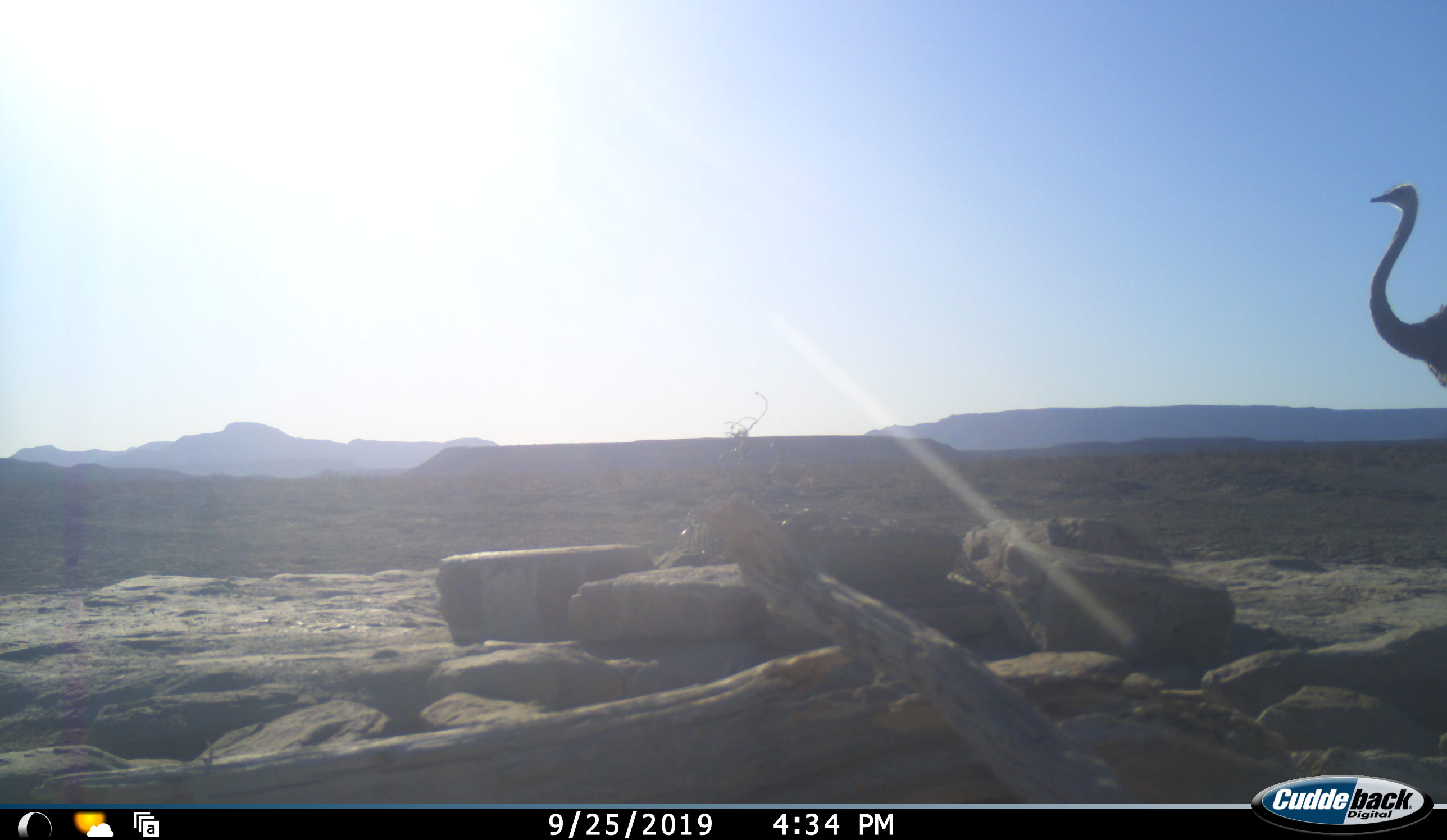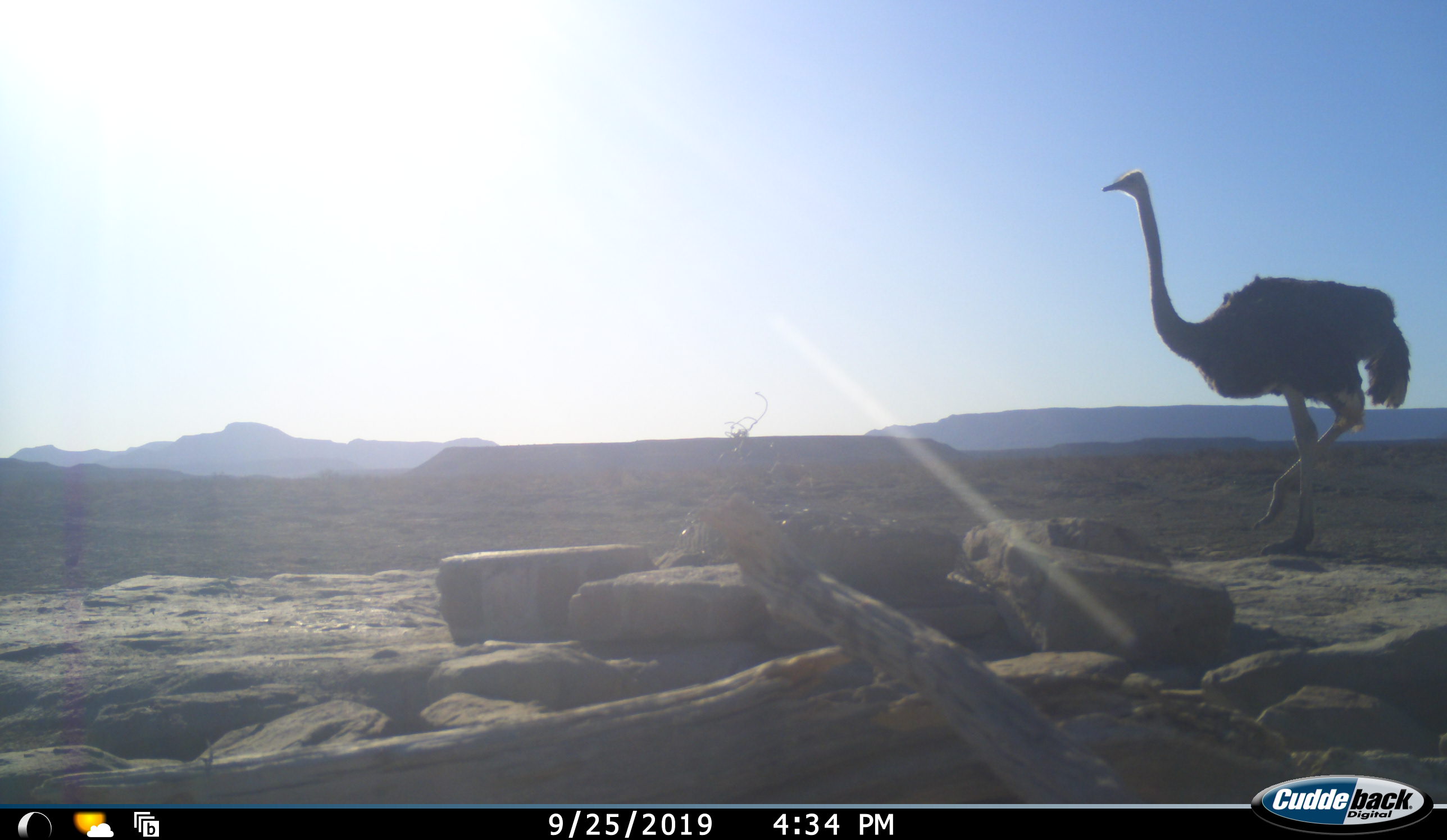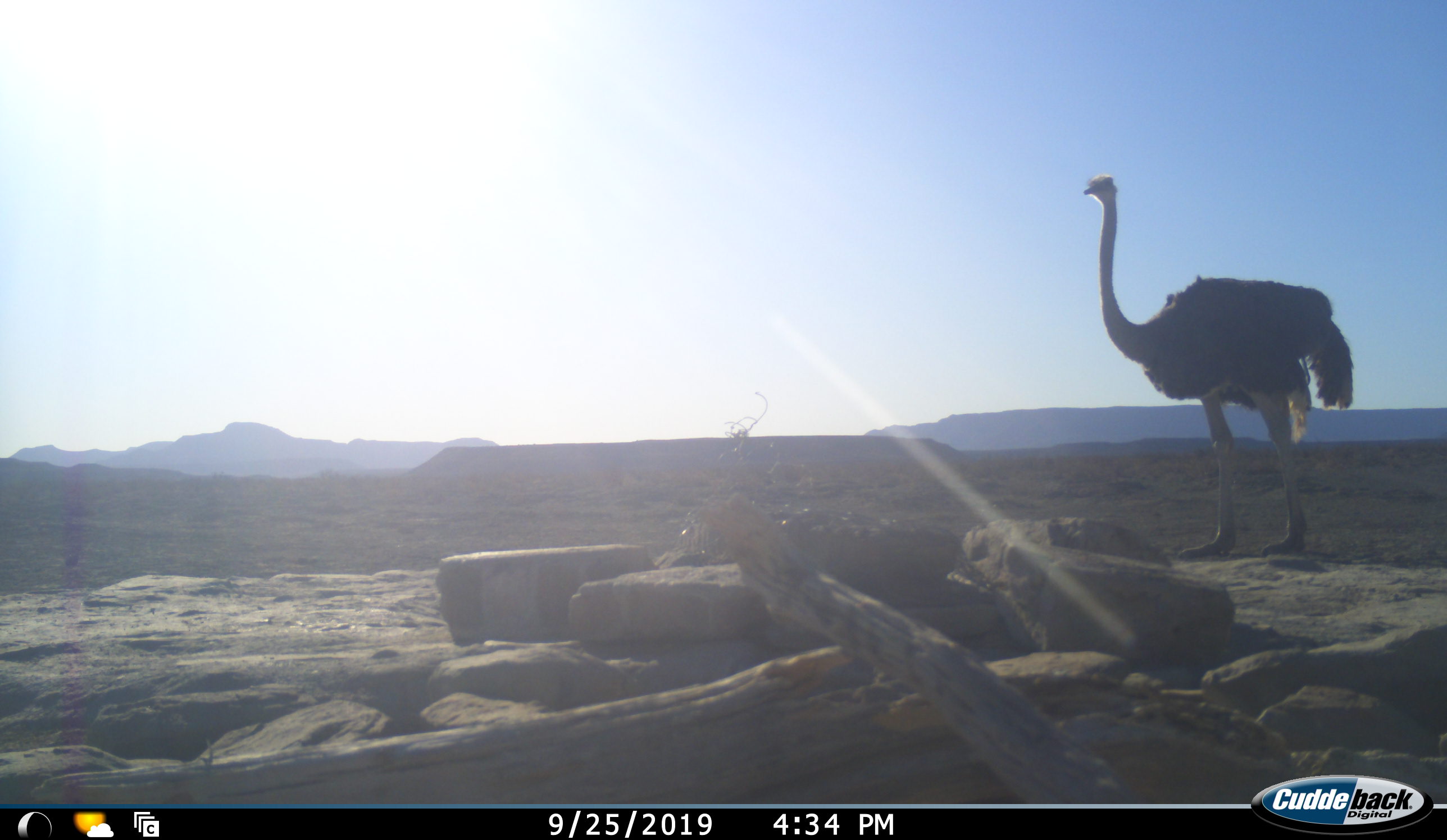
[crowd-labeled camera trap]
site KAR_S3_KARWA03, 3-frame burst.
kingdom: Animalia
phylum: Chordata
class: Aves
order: Struthioniformes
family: Struthionidae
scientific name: Struthionidae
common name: ostrich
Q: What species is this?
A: Ostrich (Struthionidae).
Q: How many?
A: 1.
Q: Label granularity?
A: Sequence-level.